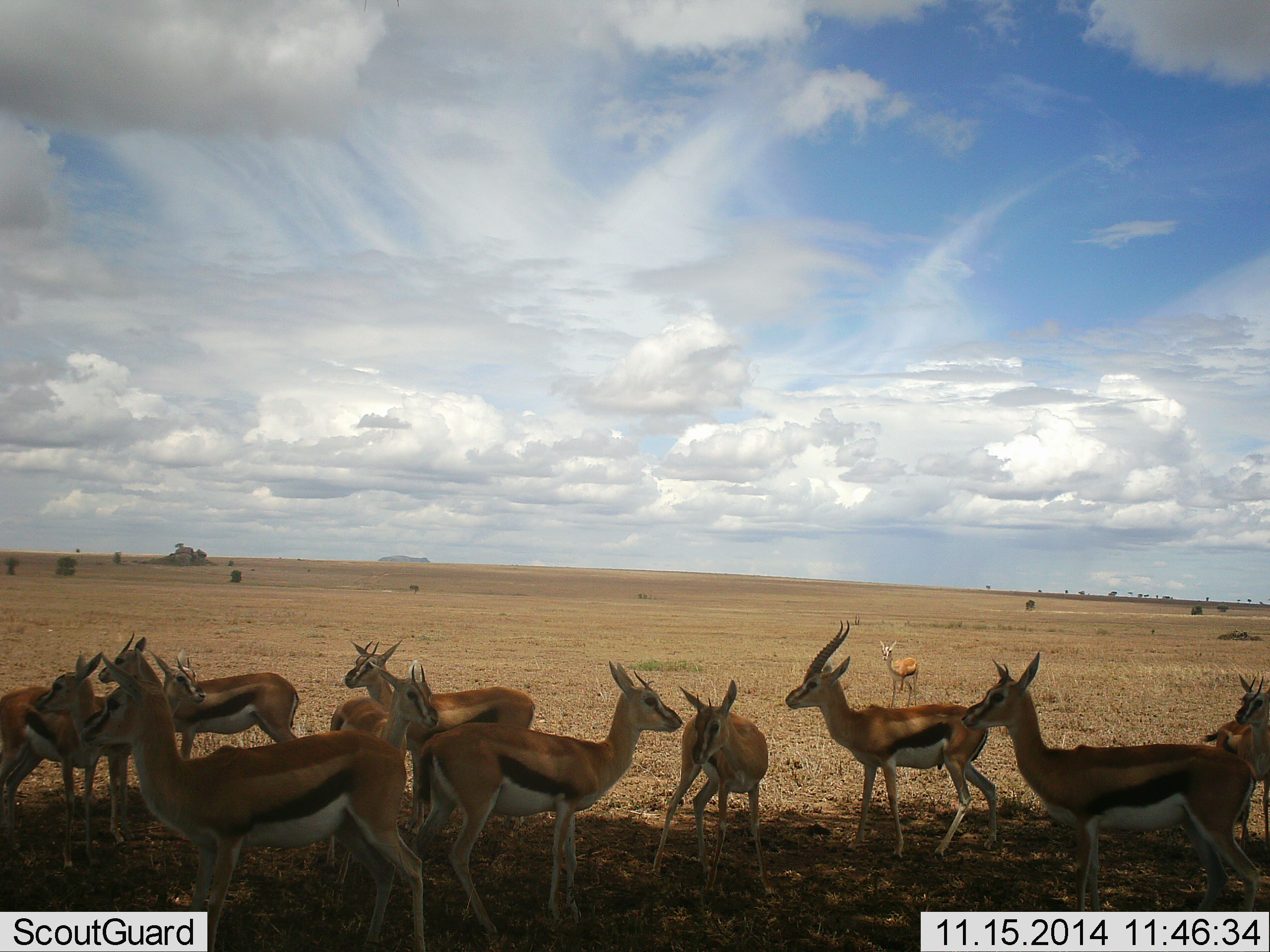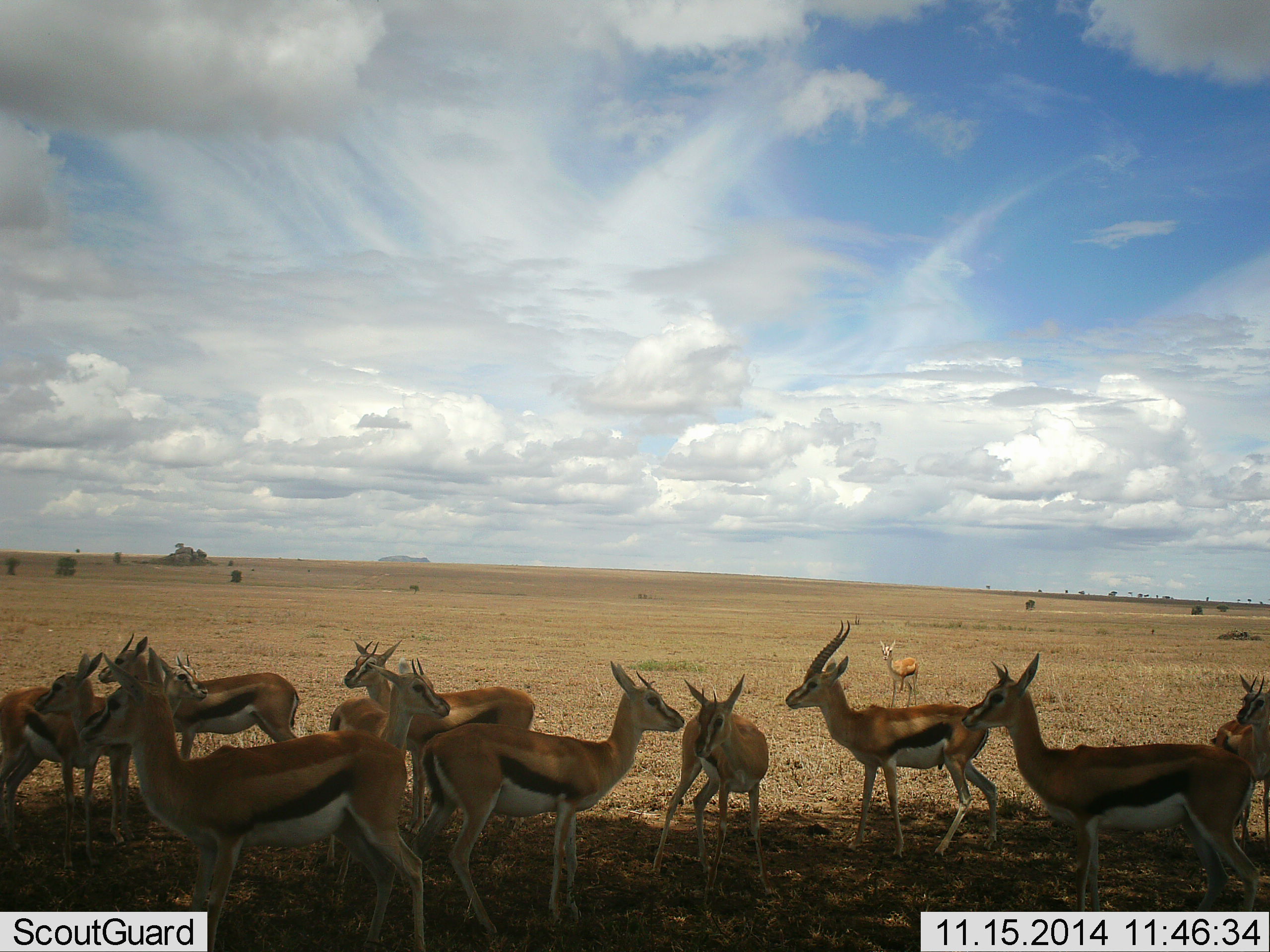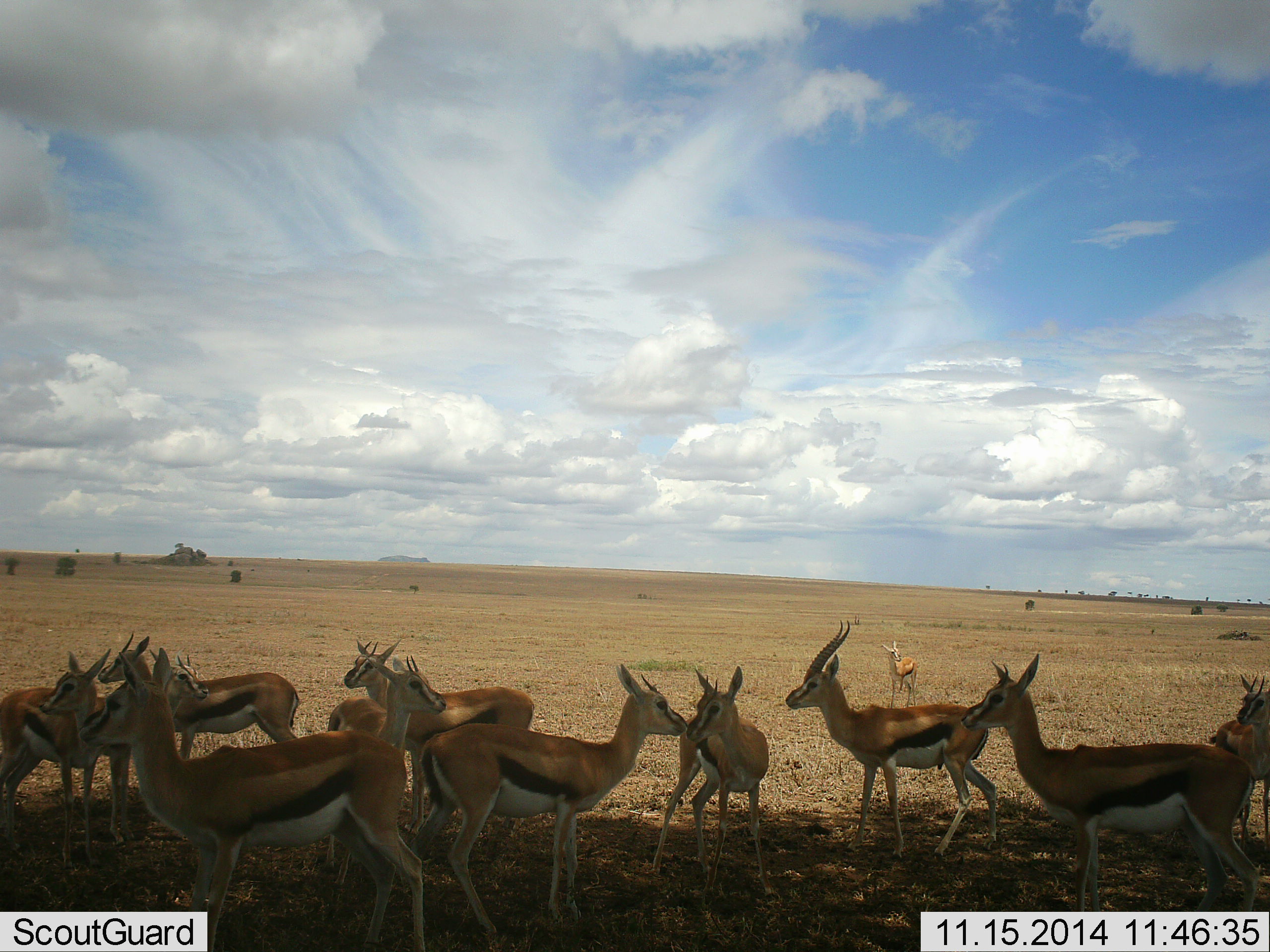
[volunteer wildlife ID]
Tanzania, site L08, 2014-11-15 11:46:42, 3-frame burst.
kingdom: Animalia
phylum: Chordata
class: Mammalia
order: Artiodactyla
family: Bovidae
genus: Eudorcas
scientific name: Eudorcas thomsonii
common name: thomson's gazelle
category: gazellethomsons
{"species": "gazellethomsons (thomson's gazelle) (Eudorcas thomsonii)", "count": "11-50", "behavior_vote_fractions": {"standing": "80%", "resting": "20%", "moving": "10%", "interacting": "10%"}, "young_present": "10%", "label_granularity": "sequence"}